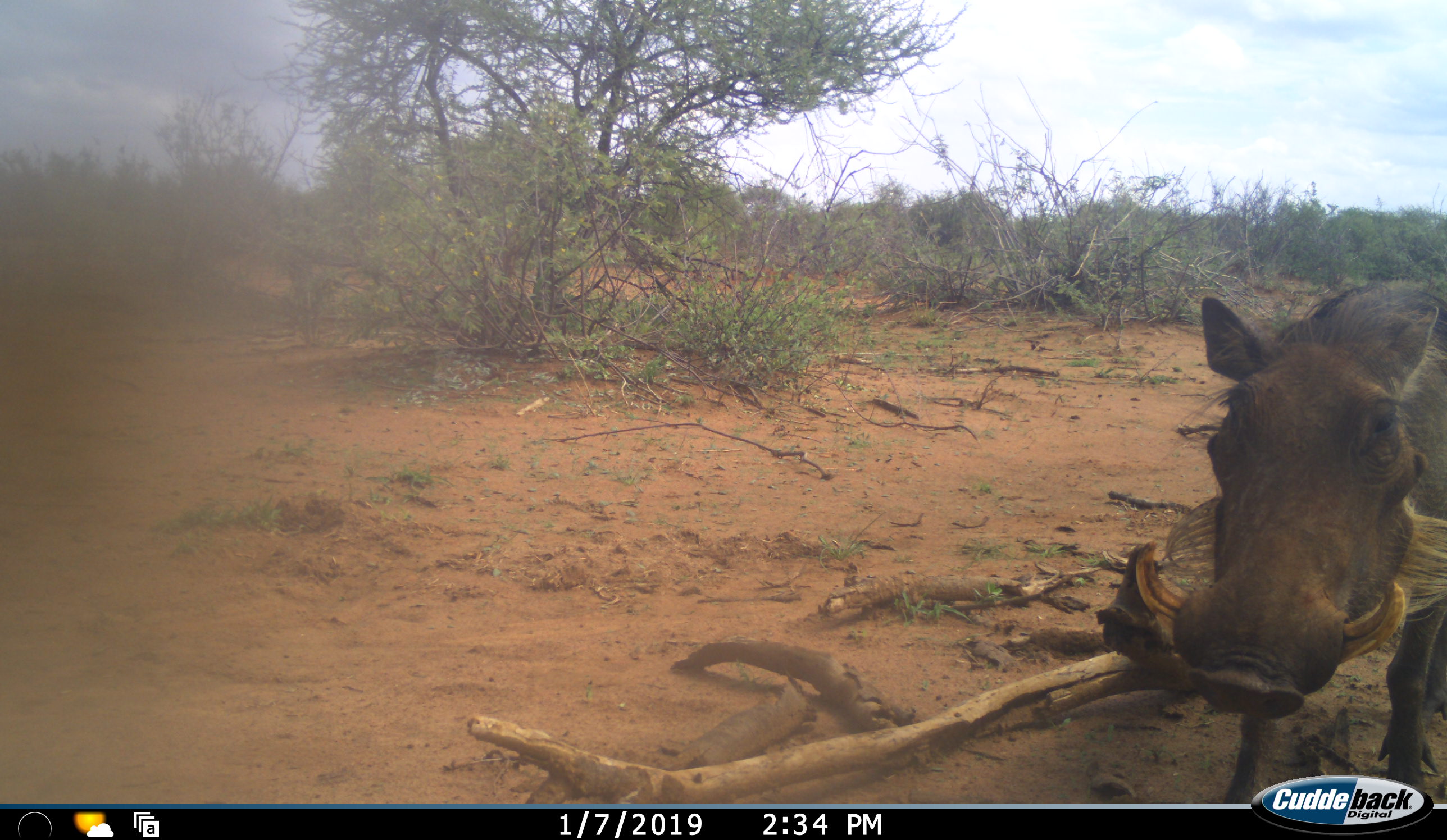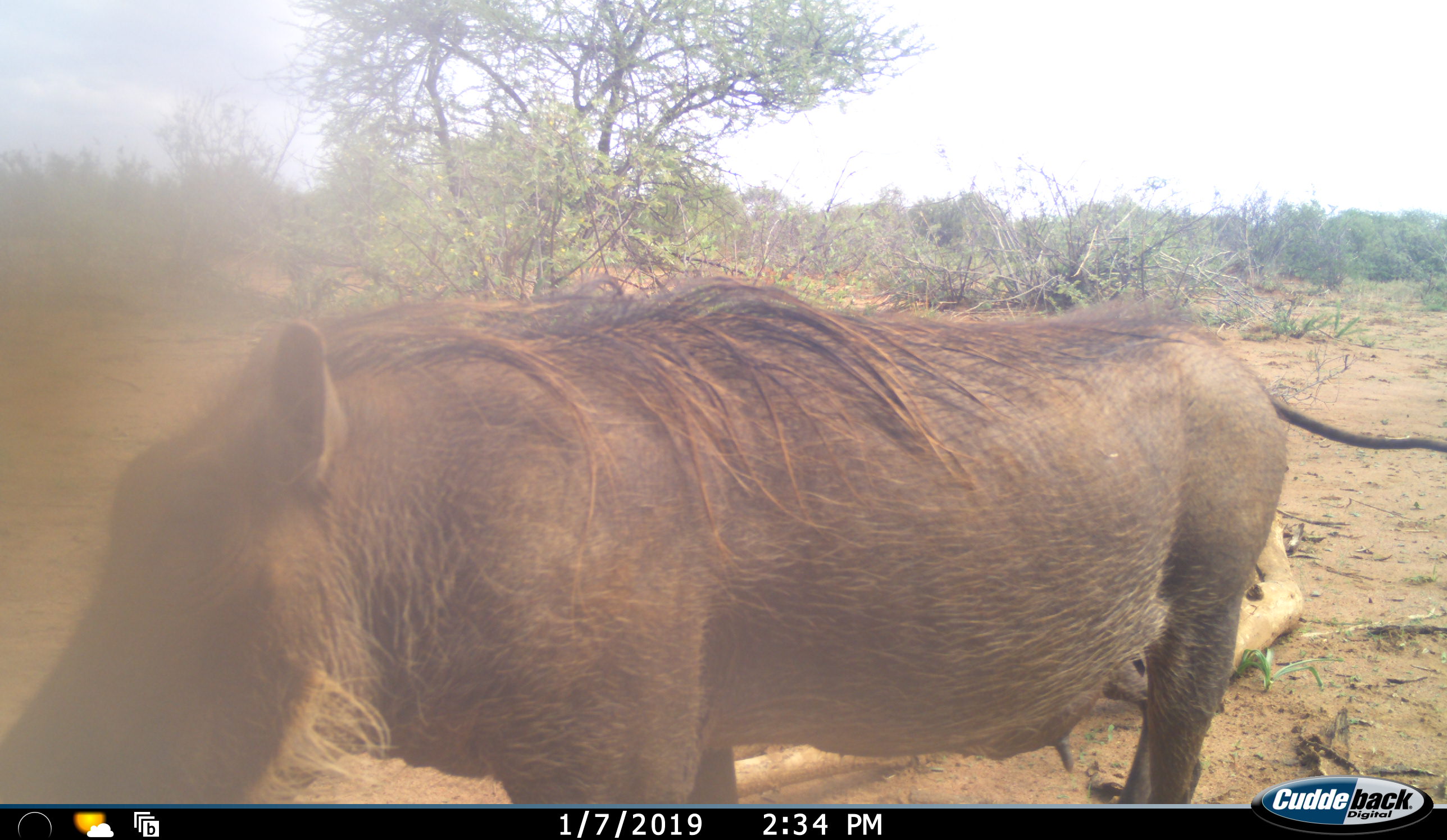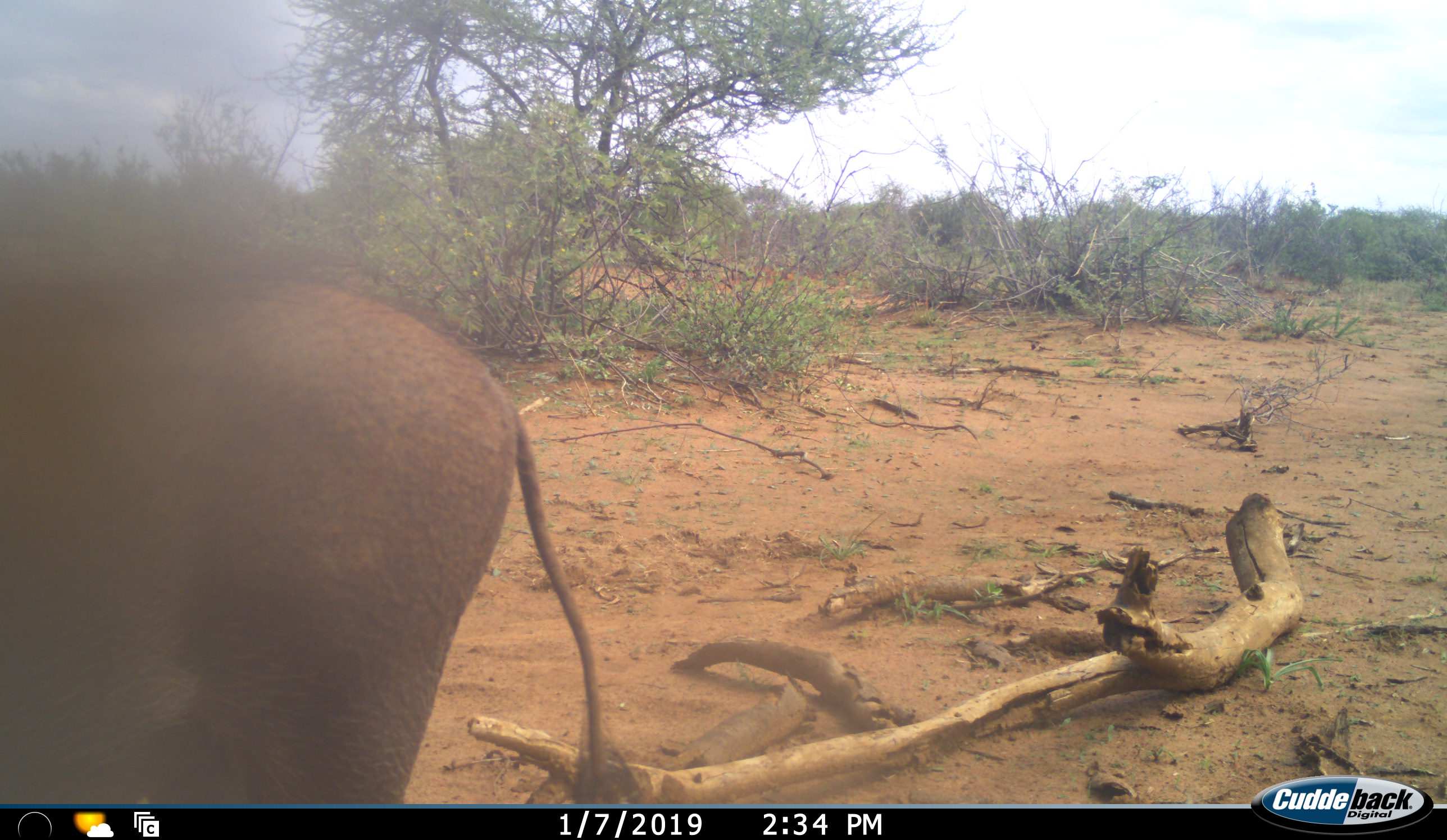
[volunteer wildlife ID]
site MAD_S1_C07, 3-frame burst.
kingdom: Animalia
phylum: Chordata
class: Mammalia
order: Artiodactyla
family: Suidae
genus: Phacochoerus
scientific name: Phacochoerus africanus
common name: warthog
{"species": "warthog (Phacochoerus africanus)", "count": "1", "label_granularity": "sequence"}